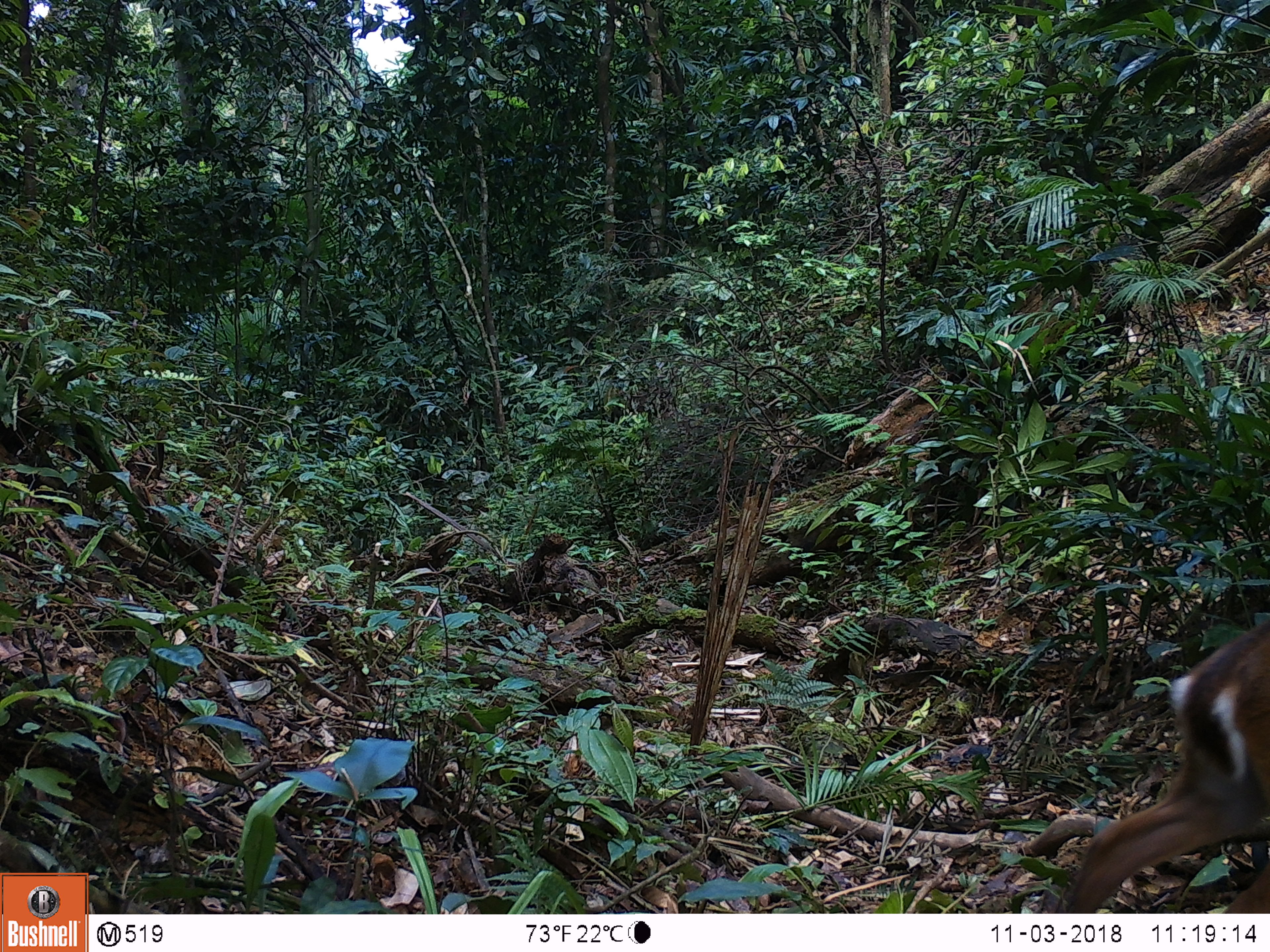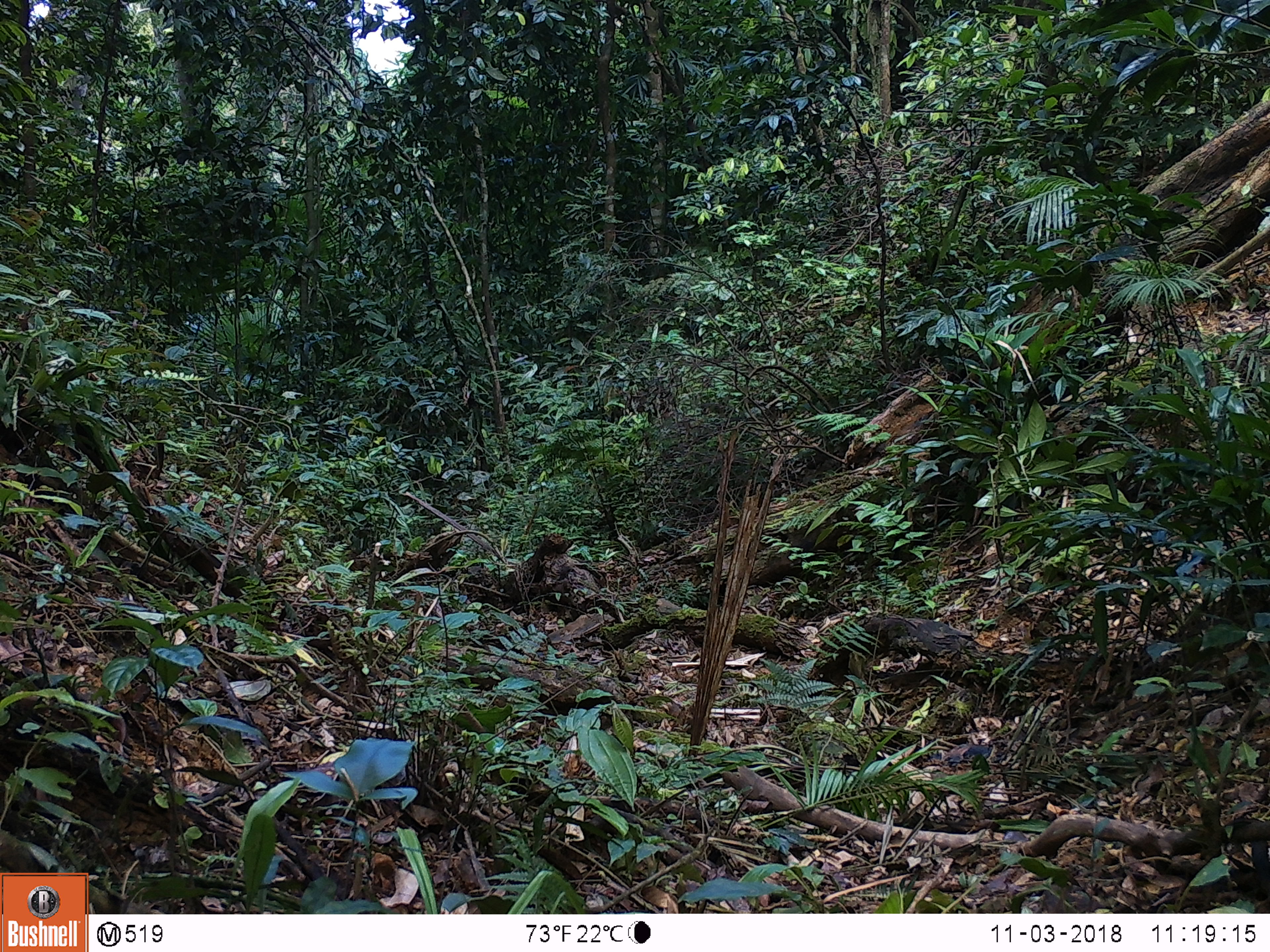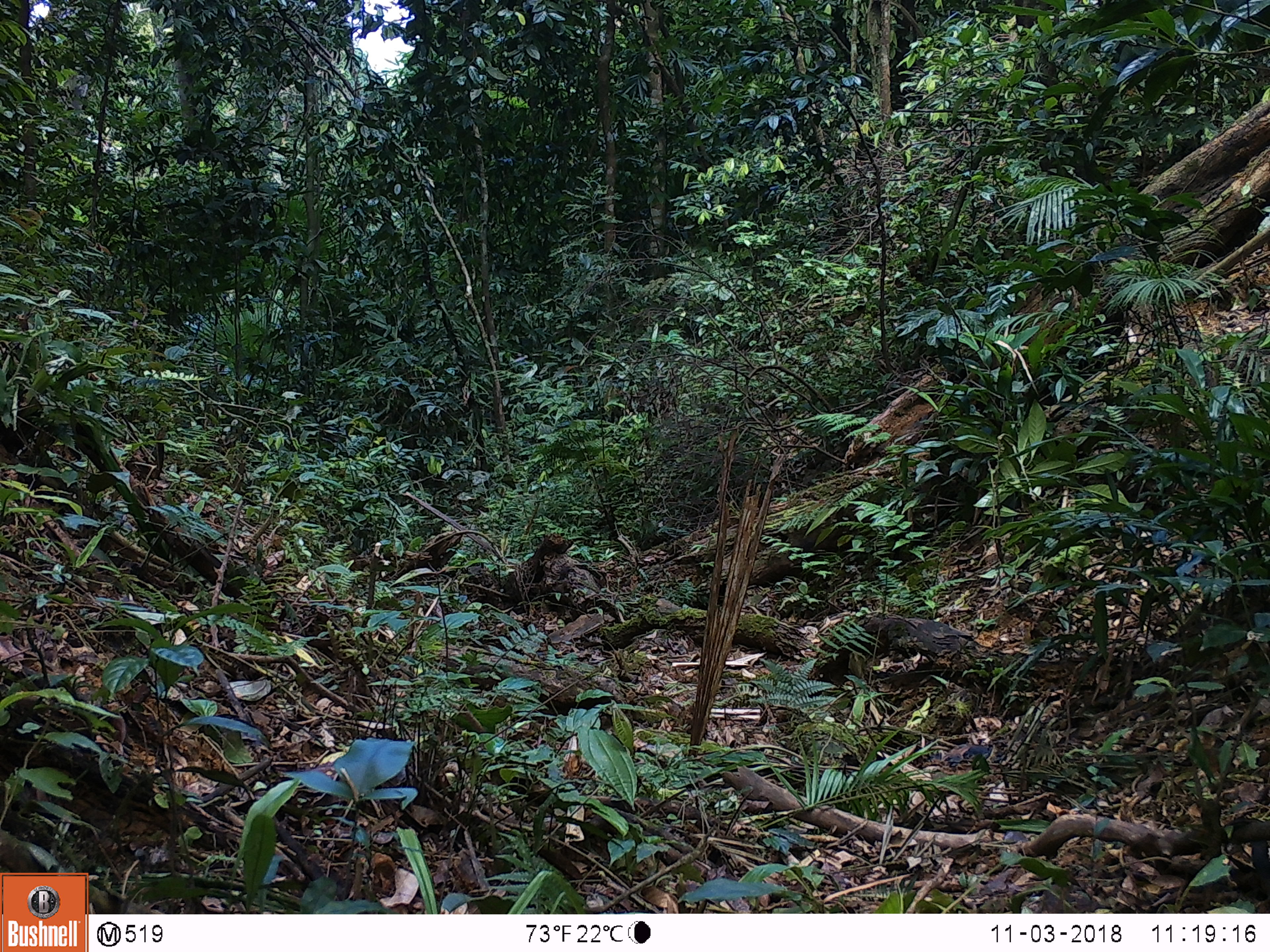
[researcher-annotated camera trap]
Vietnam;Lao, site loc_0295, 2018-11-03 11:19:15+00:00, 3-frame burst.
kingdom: Animalia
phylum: Chordata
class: Mammalia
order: Artiodactyla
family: Cervidae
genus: Muntiacus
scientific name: Muntiacus vuquangensis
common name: large-antlered muntjac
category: large antlered muntjac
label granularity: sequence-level